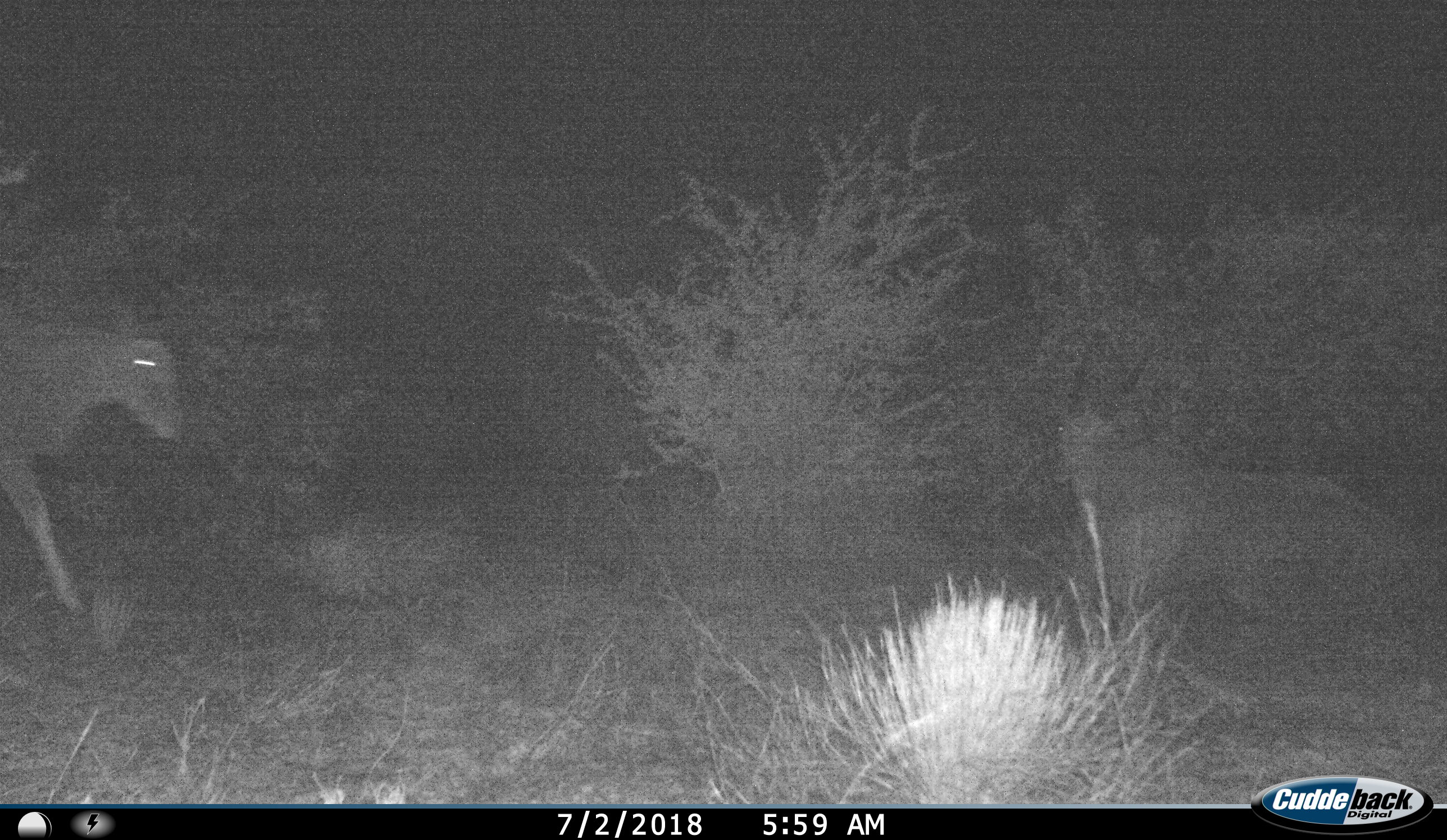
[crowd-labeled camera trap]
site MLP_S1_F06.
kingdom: Animalia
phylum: Chordata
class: Mammalia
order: Artiodactyla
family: Bovidae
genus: Tragelaphus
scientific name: Tragelaphus oryx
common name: eland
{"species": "eland (Tragelaphus oryx)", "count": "2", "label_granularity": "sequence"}